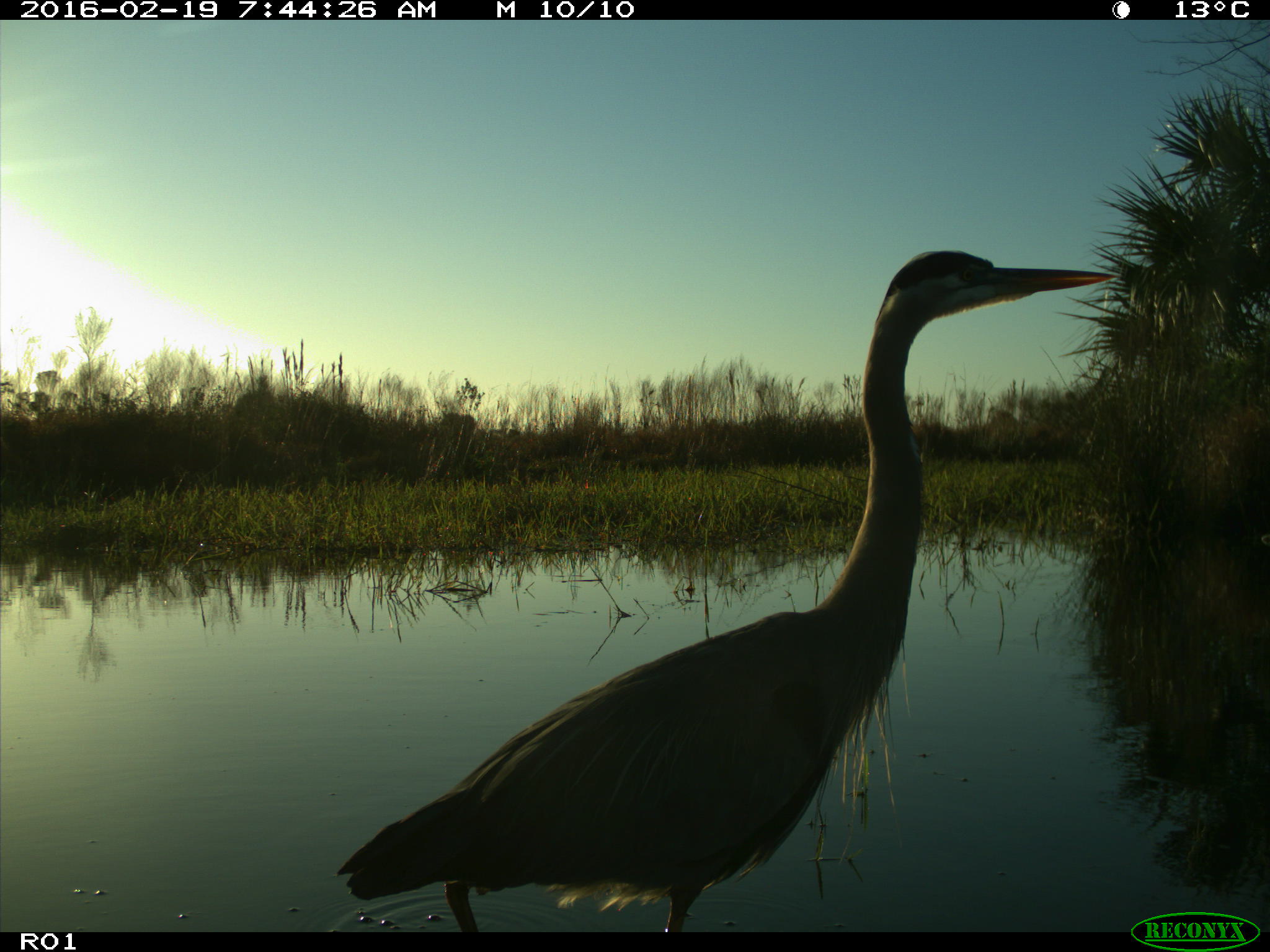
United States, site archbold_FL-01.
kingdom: Animalia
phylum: Chordata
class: Aves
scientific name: Aves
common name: birds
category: unidentified bird